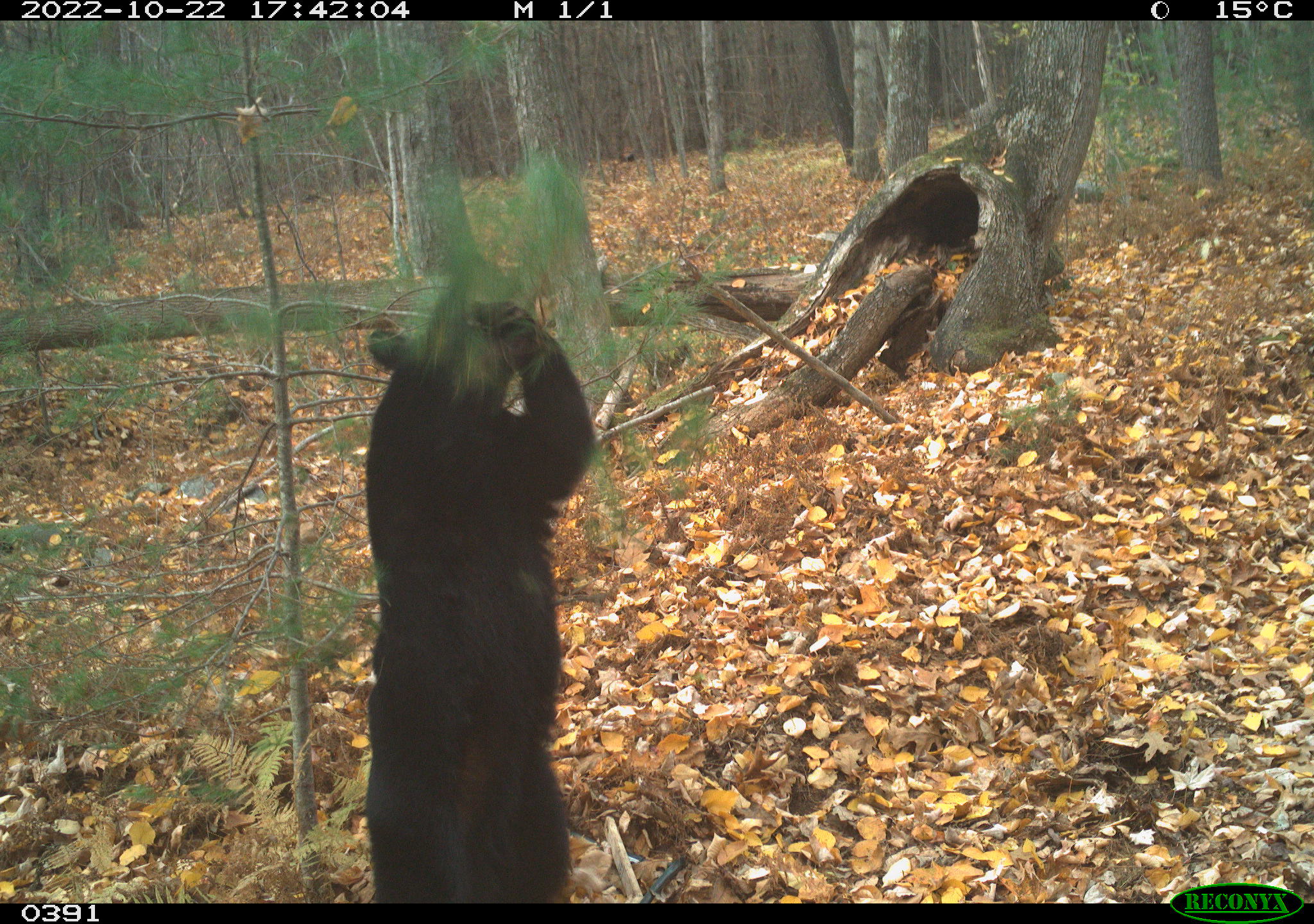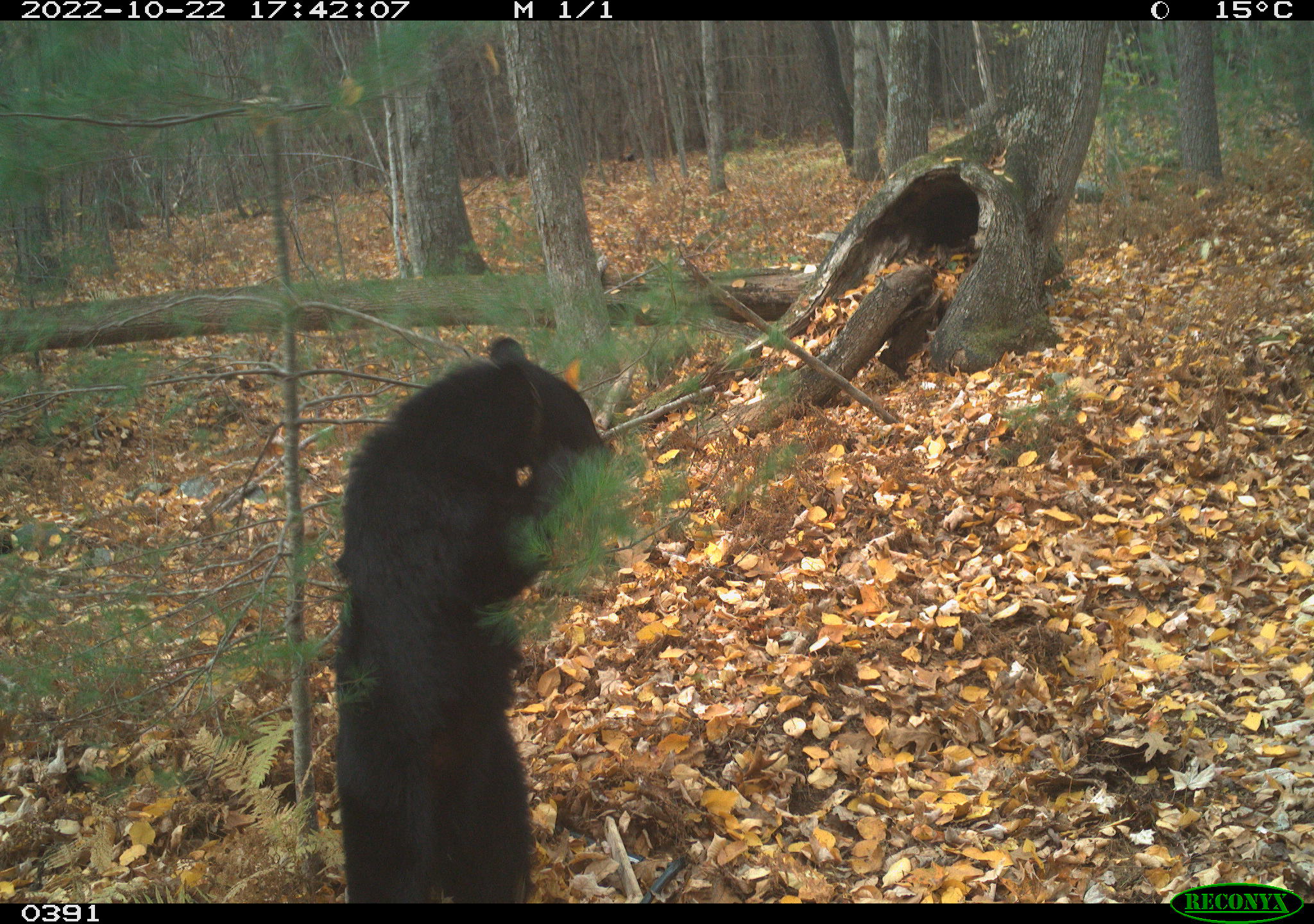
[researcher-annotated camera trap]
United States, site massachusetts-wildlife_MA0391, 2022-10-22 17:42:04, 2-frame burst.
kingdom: Animalia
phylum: Chordata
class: Mammalia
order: Carnivora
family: Ursidae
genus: Ursus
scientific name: Ursus americanus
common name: black bear